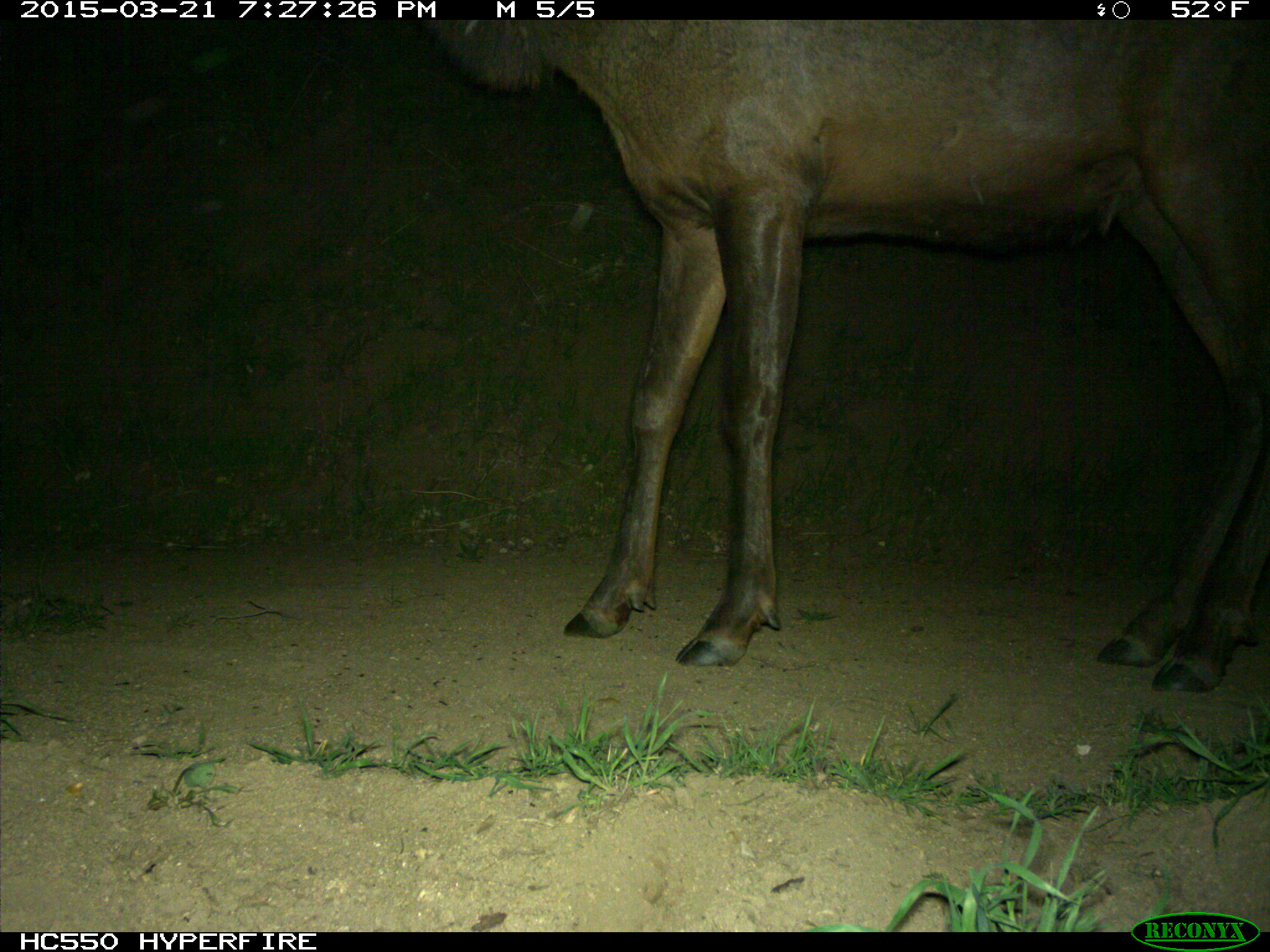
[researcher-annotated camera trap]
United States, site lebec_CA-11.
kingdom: Animalia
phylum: Chordata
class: Mammalia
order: Artiodactyla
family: Cervidae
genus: Cervus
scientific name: Cervus canadensis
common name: elk